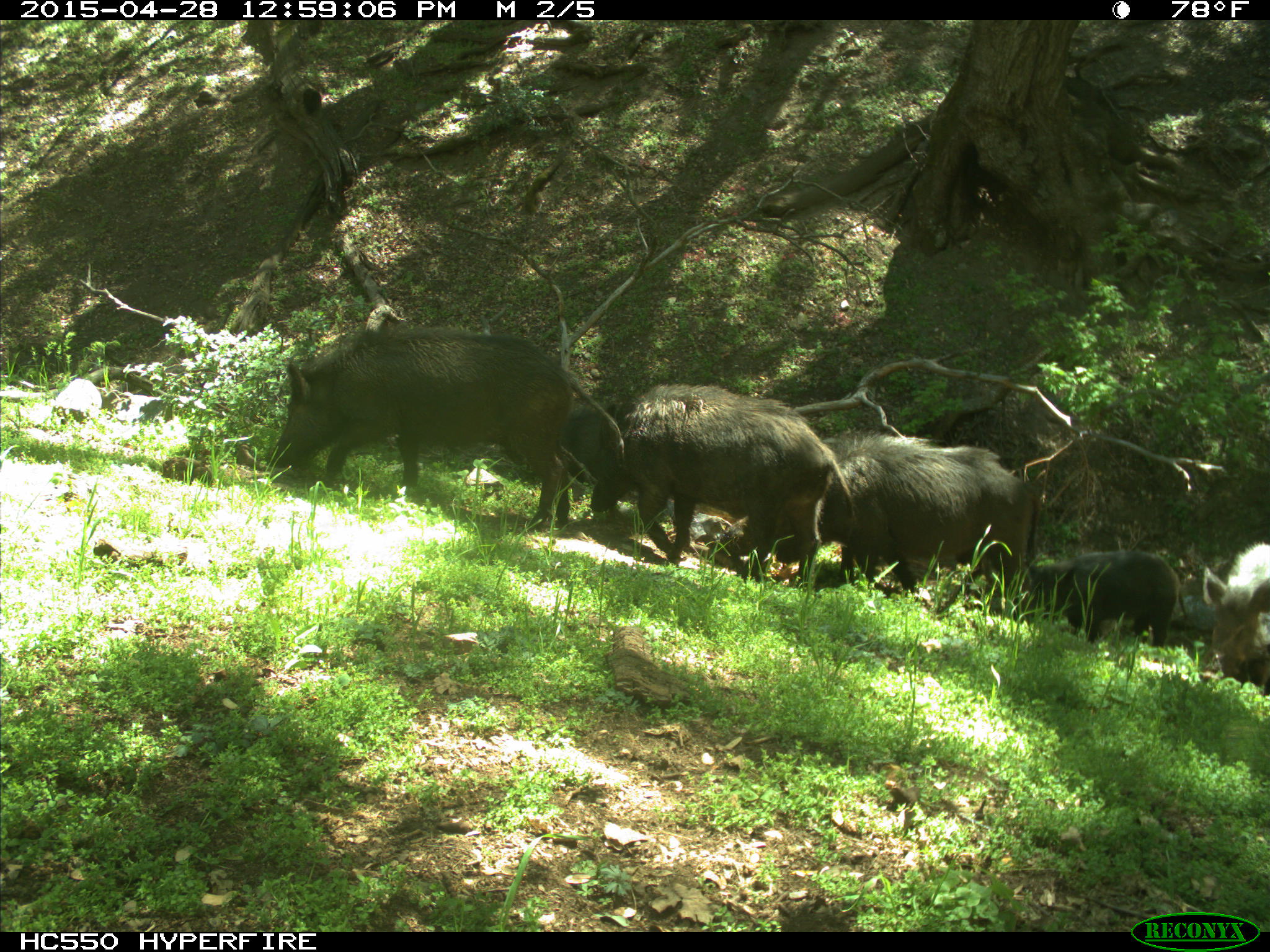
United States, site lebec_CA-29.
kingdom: Animalia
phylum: Chordata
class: Mammalia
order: Artiodactyla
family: Suidae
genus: Sus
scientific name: Sus scrofa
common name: wild boar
Sus scrofa (wild boar).